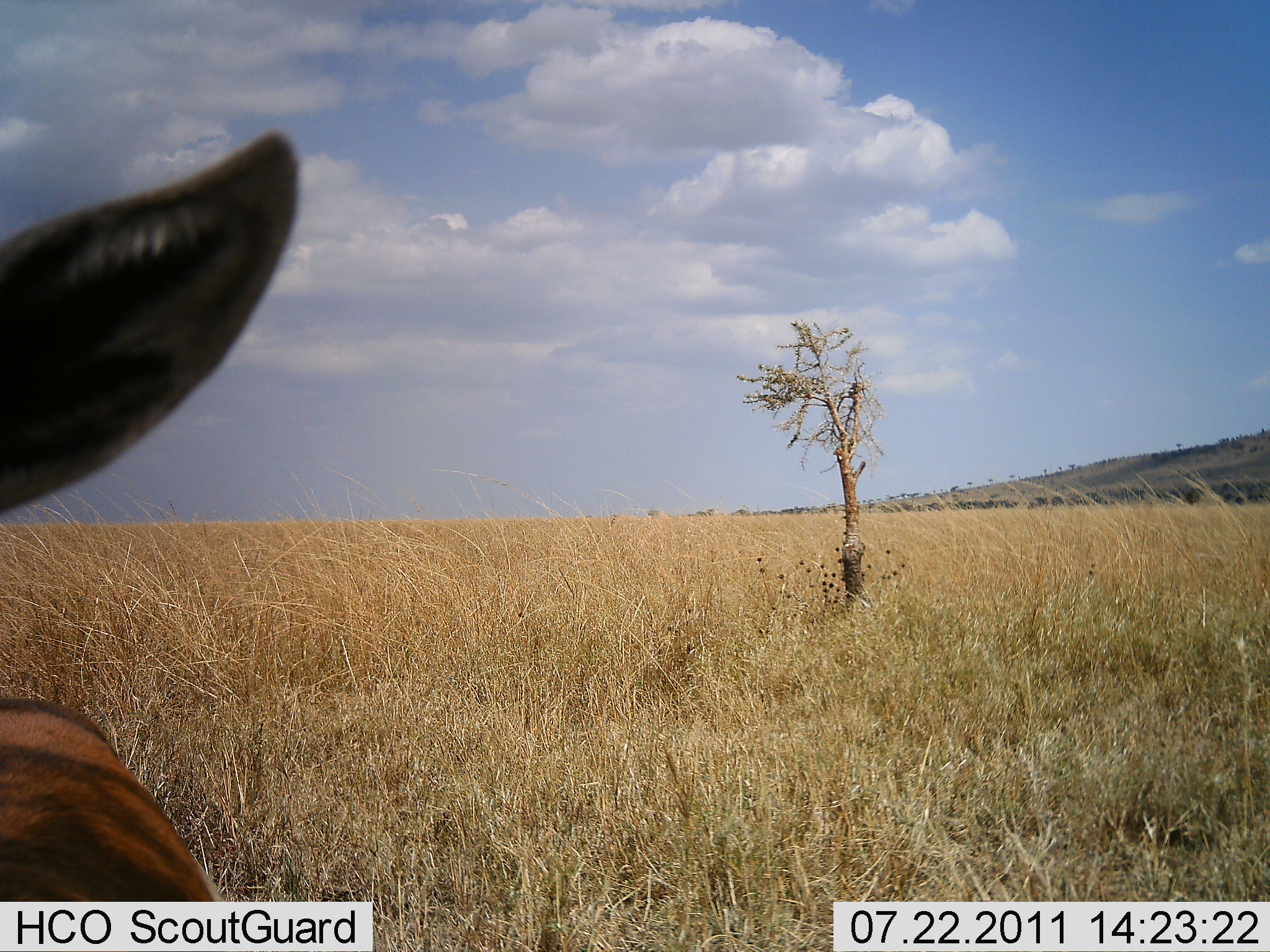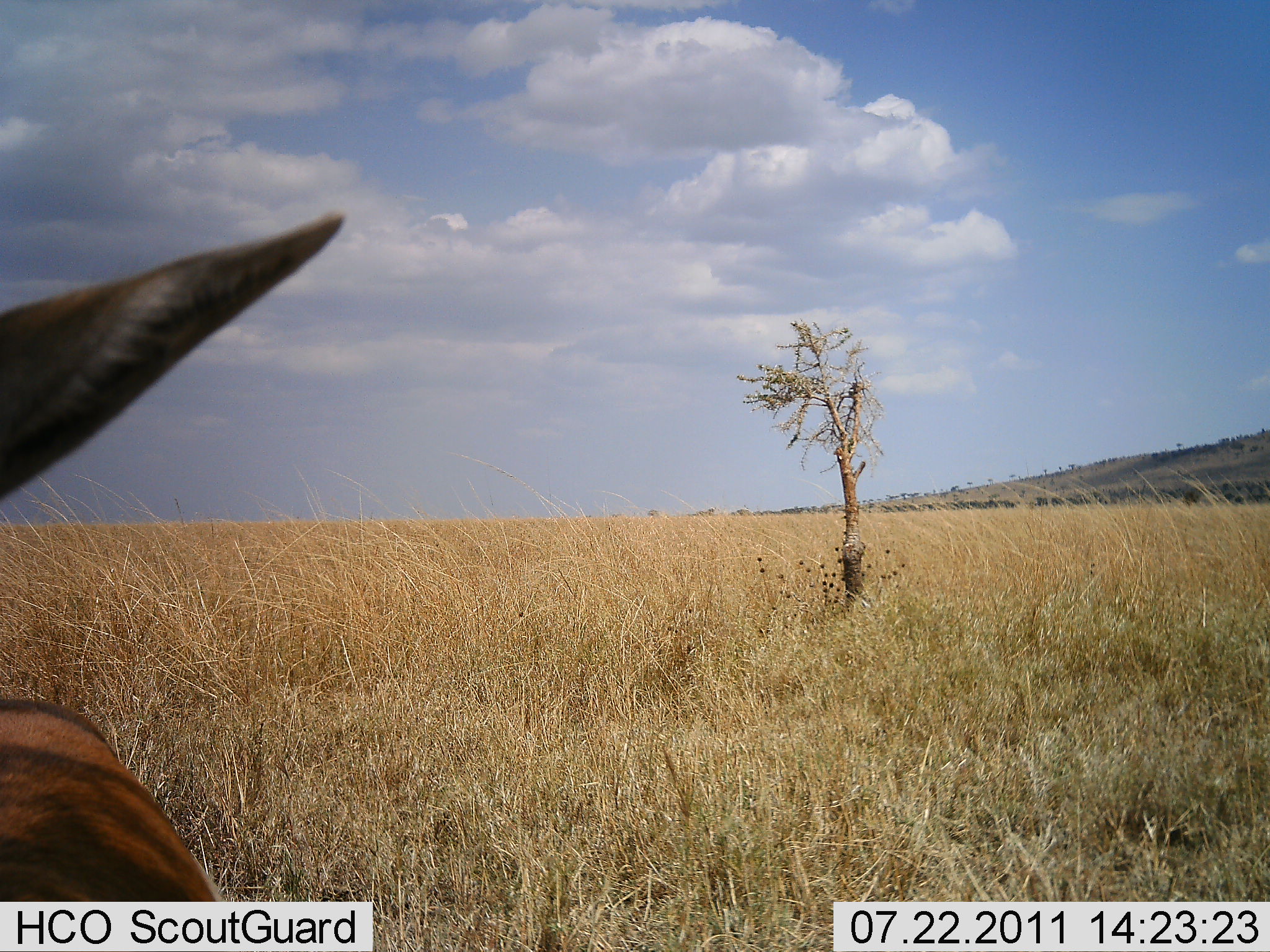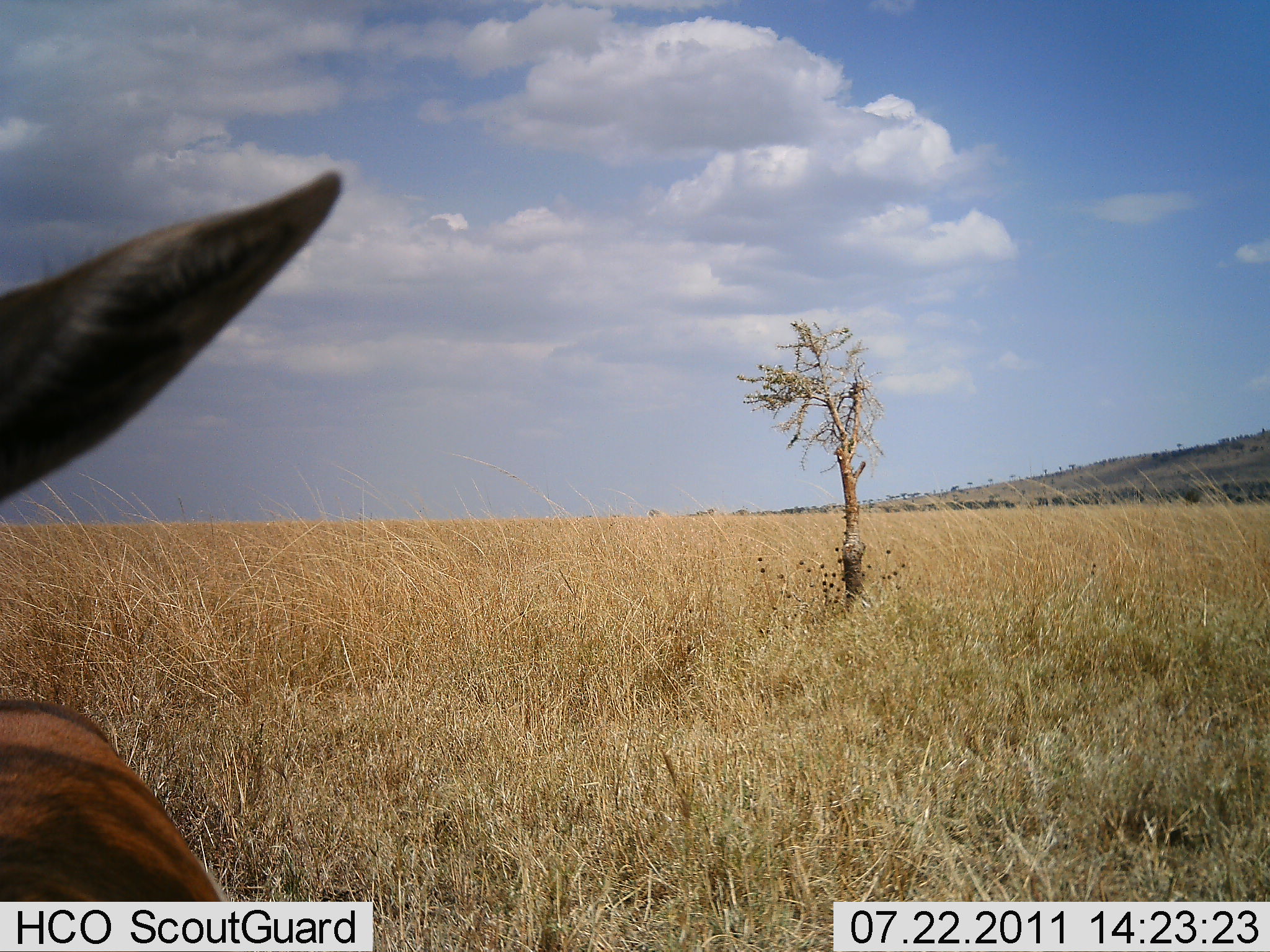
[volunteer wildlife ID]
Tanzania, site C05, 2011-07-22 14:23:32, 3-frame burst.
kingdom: Animalia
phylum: Chordata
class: Mammalia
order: Artiodactyla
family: Bovidae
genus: Nanger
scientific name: Nanger granti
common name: grant's gazelle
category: gazellegrants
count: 1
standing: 100%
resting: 0%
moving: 0%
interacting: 0%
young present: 0%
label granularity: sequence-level